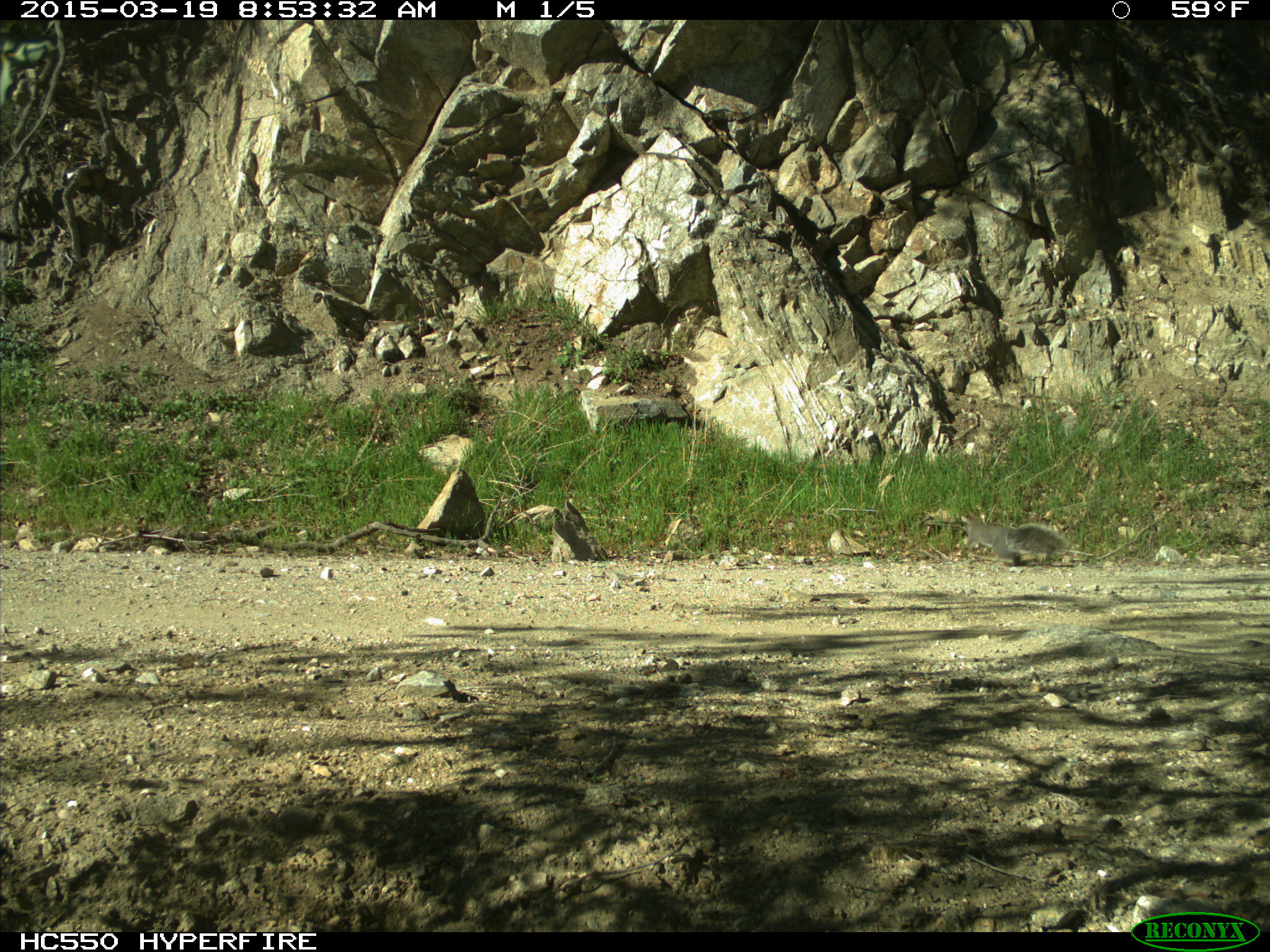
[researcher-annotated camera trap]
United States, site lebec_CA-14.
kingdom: Animalia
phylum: Chordata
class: Mammalia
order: Rodentia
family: Sciuridae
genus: Sciurus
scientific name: Sciurus carolinensis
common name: eastern gray squirrel